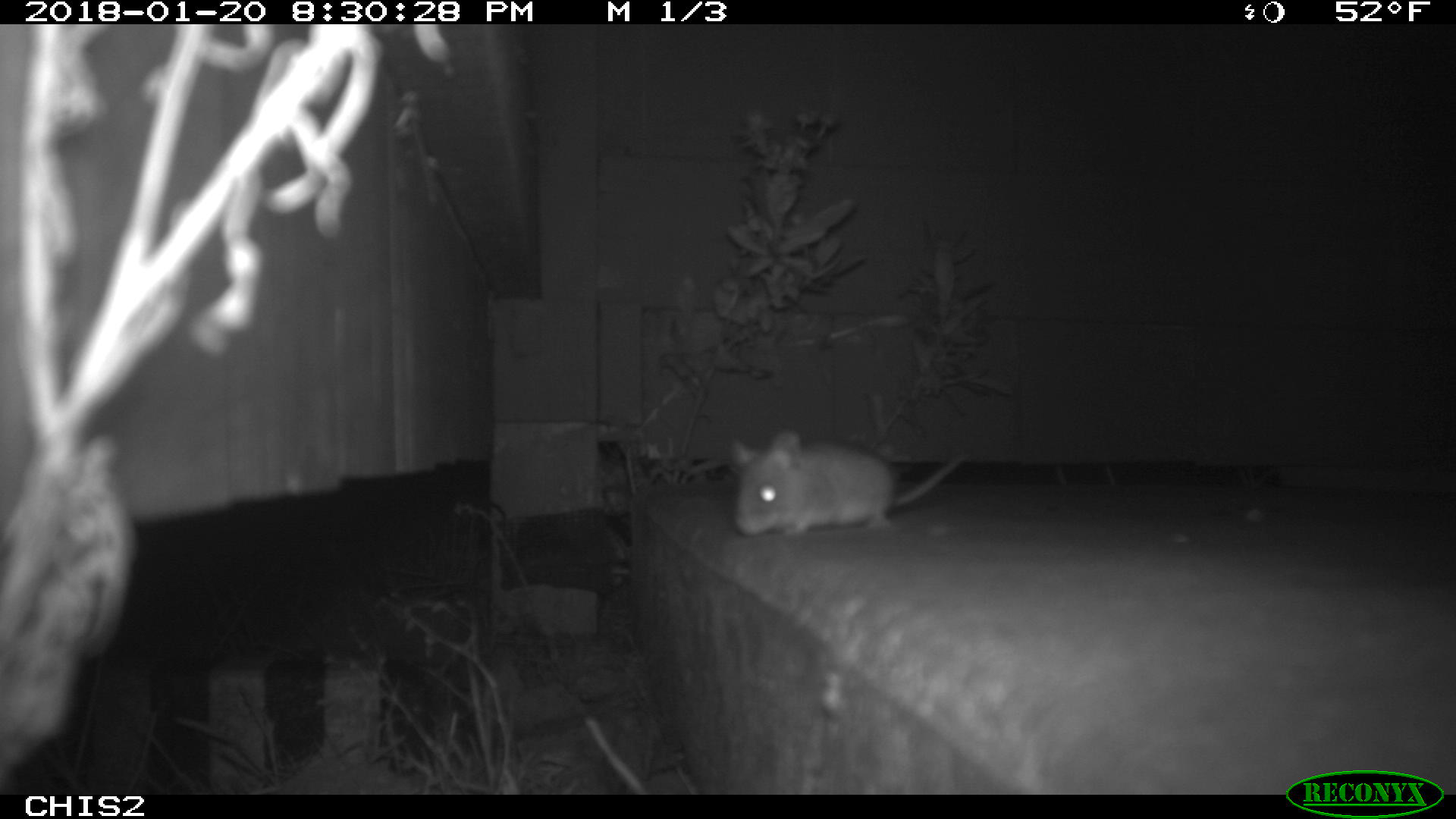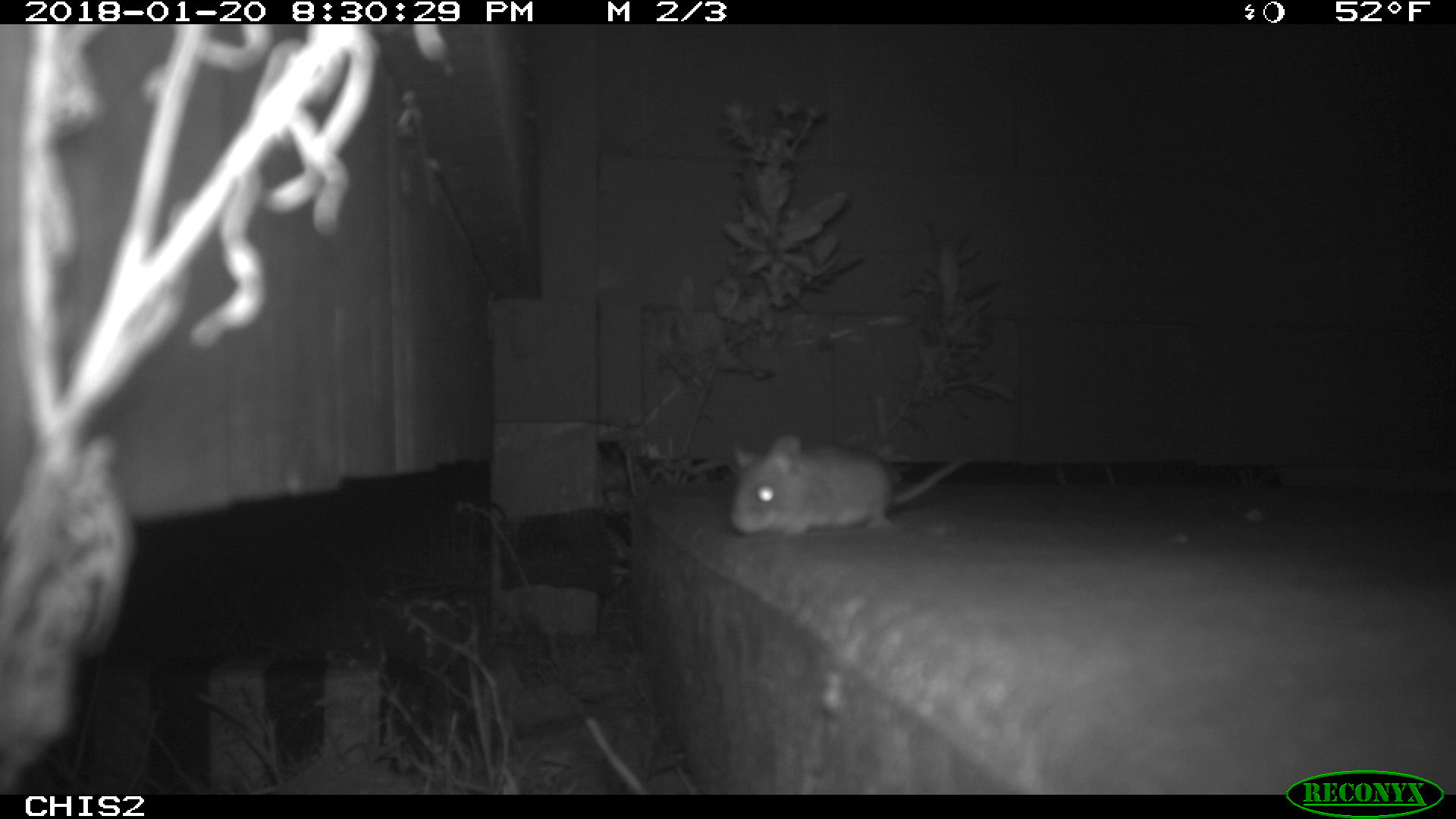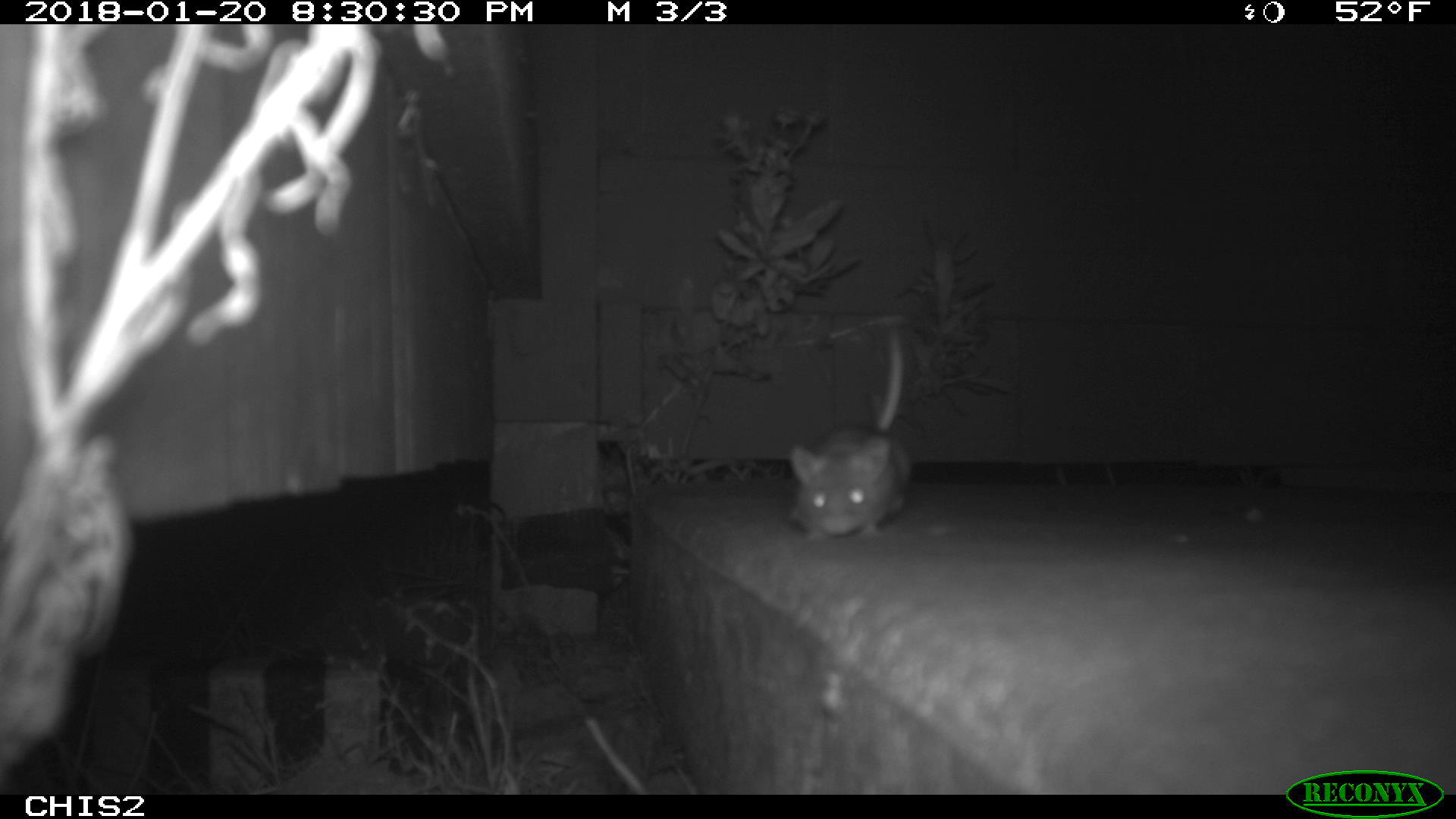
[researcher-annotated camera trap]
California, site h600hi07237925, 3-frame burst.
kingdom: Animalia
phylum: Chordata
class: Mammalia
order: Rodentia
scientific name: Rodentia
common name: rodent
Rodent (Rodentia).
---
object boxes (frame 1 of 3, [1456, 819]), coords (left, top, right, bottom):
rodent: (729, 430, 972, 538)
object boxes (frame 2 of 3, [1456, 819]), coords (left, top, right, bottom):
rodent: (729, 433, 974, 535)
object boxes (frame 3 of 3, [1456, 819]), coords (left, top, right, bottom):
rodent: (789, 328, 910, 540)